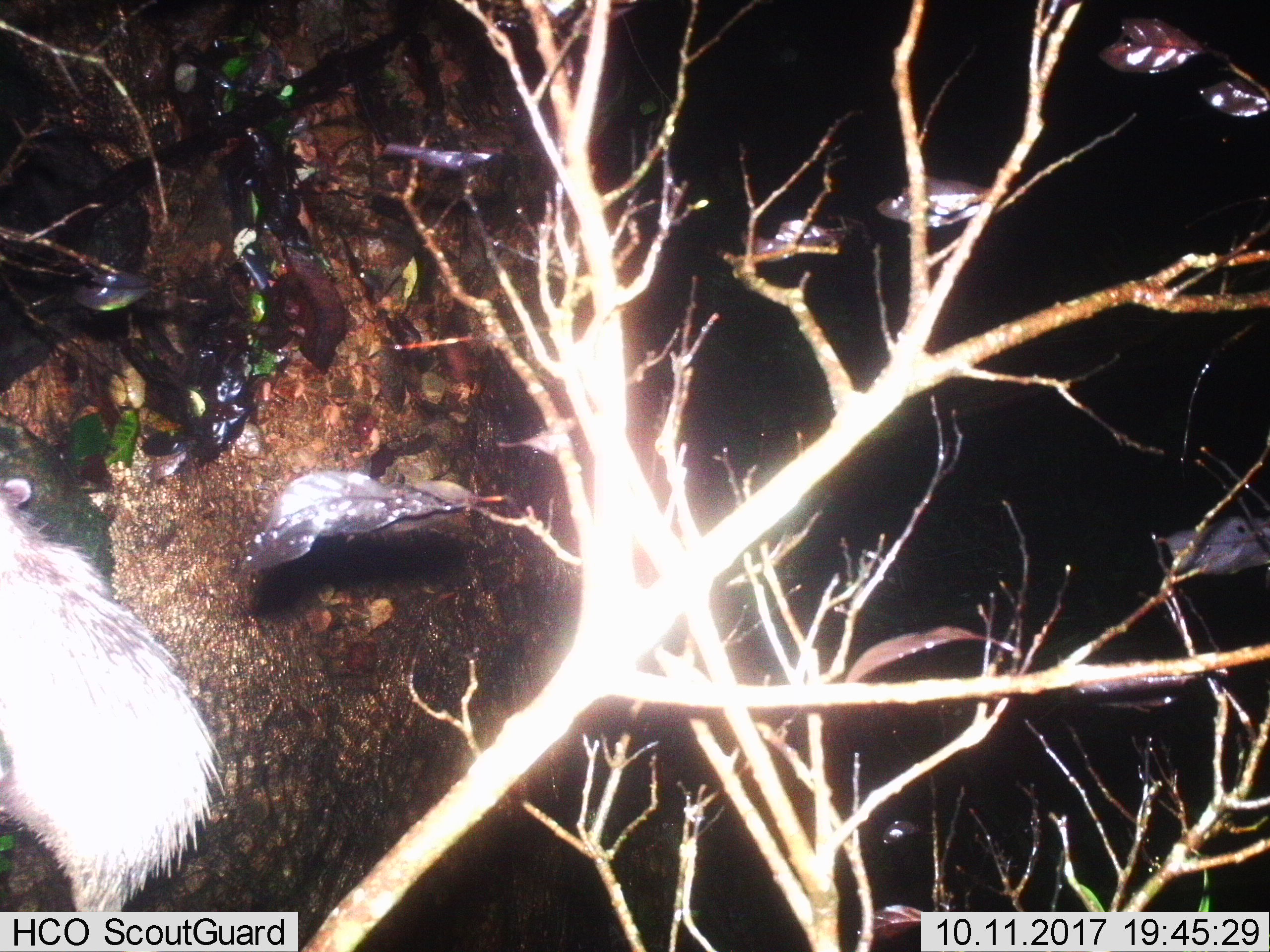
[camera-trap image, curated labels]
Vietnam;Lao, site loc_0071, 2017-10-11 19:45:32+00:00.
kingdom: Animalia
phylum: Chordata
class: Mammalia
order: Rodentia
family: Hystricidae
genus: Atherurus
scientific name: Atherurus macrourus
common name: asiatic brush-tailed porcupine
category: asiatic brush tailed porcupine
Asiatic brush tailed porcupine (asiatic brush-tailed porcupine) (Atherurus macrourus). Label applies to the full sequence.